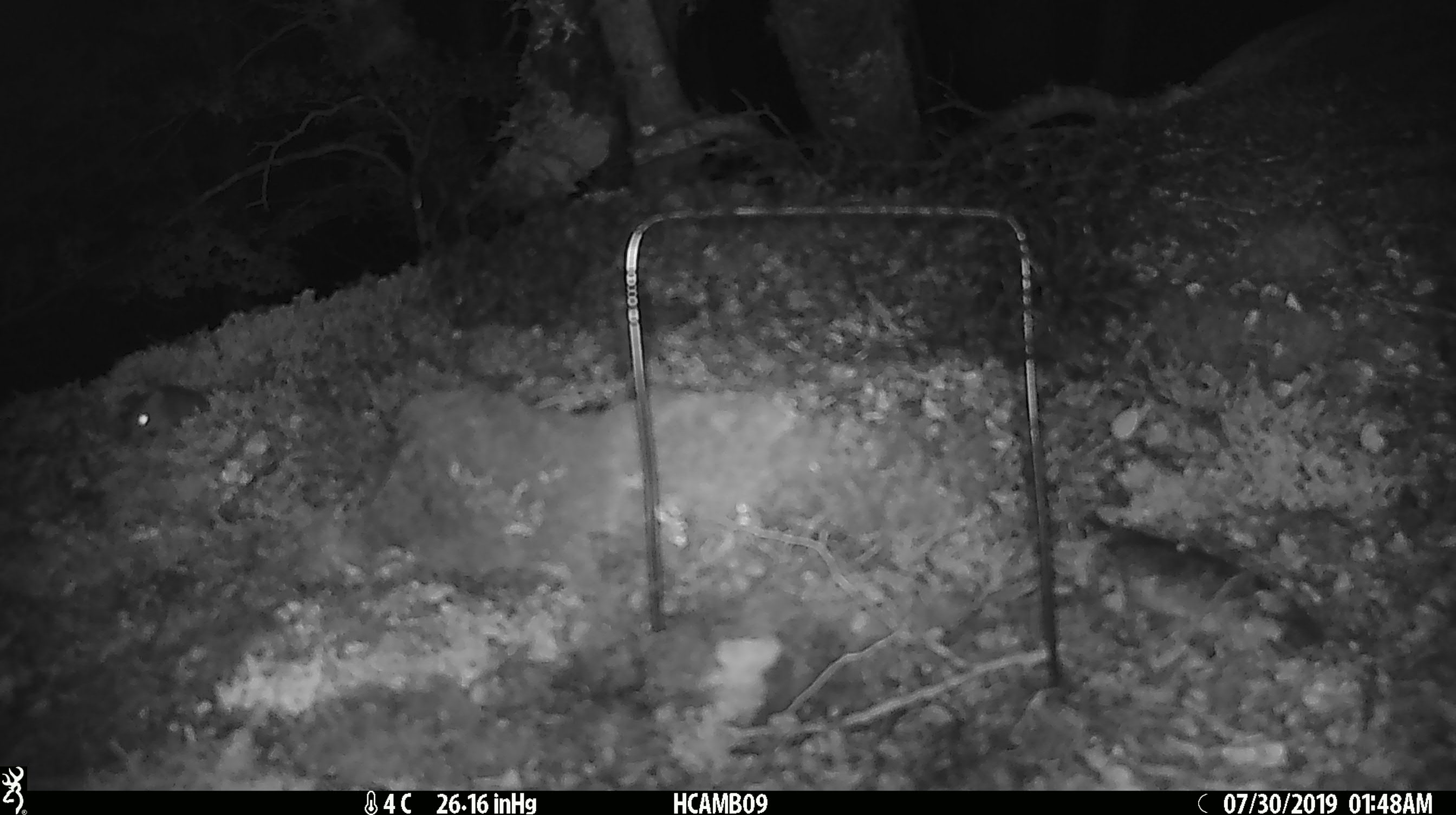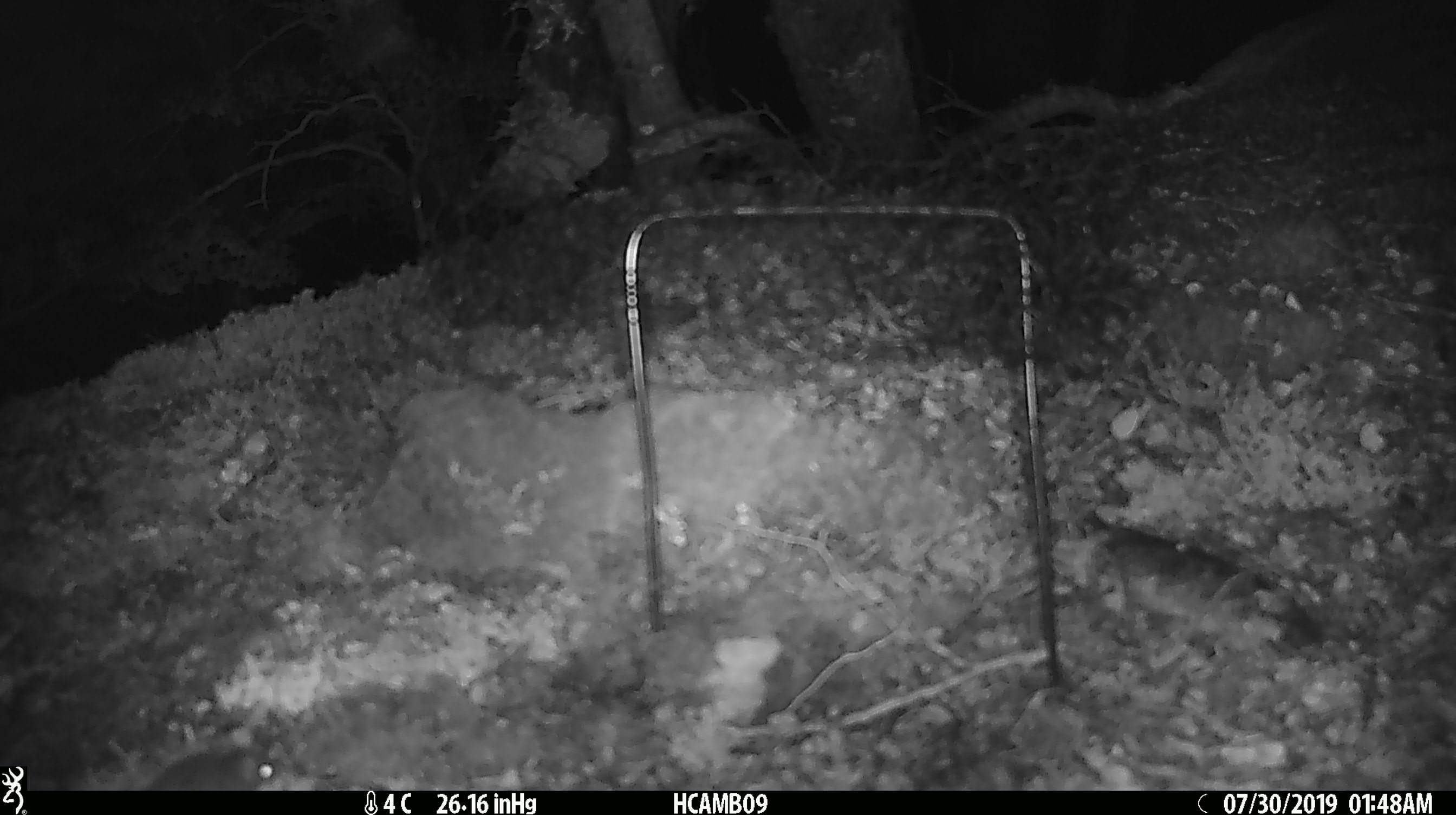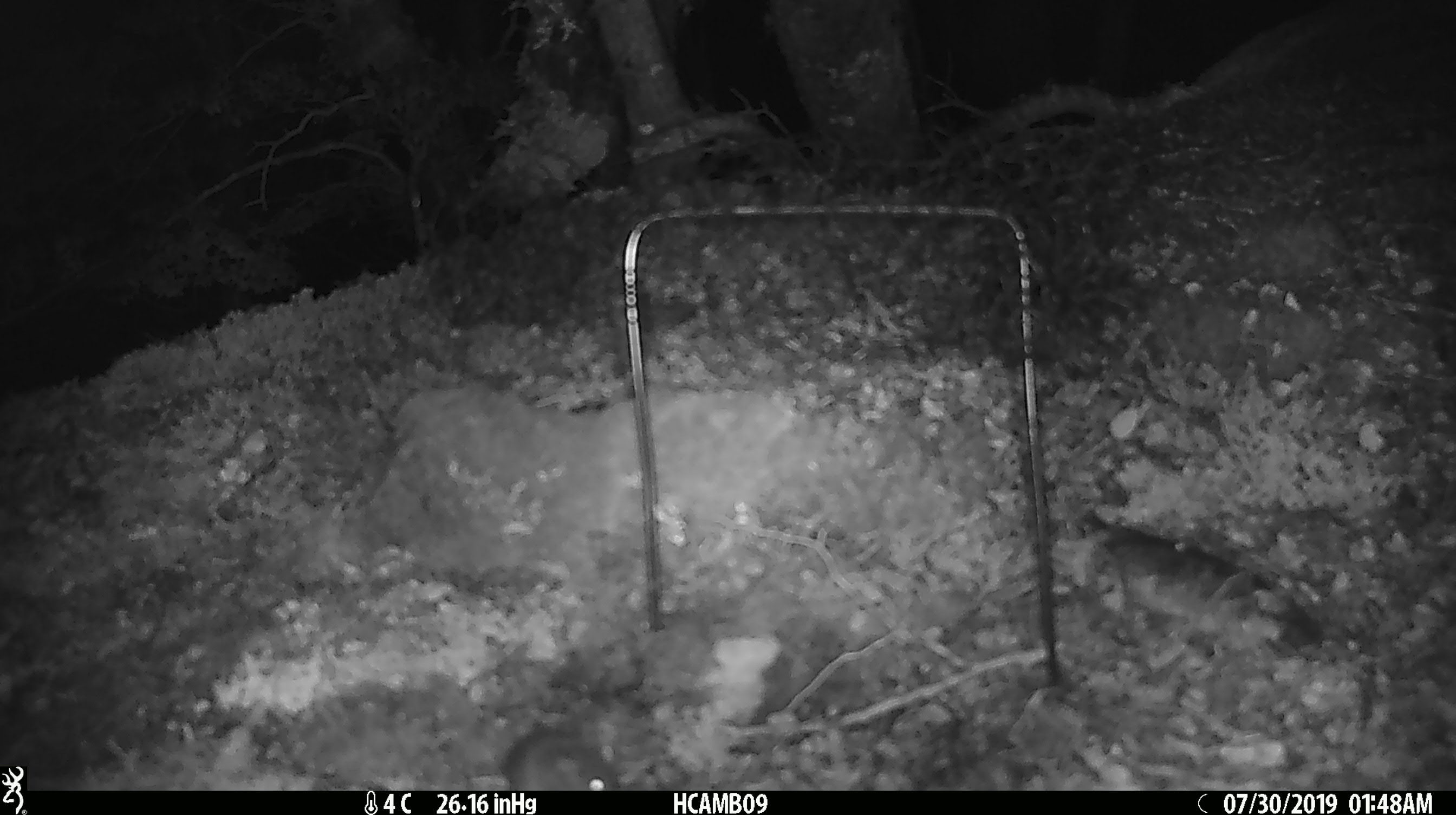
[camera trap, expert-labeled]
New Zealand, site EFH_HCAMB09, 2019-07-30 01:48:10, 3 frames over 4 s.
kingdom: Animalia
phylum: Chordata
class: Mammalia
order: Rodentia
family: Muridae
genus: Mus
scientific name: Mus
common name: mouse